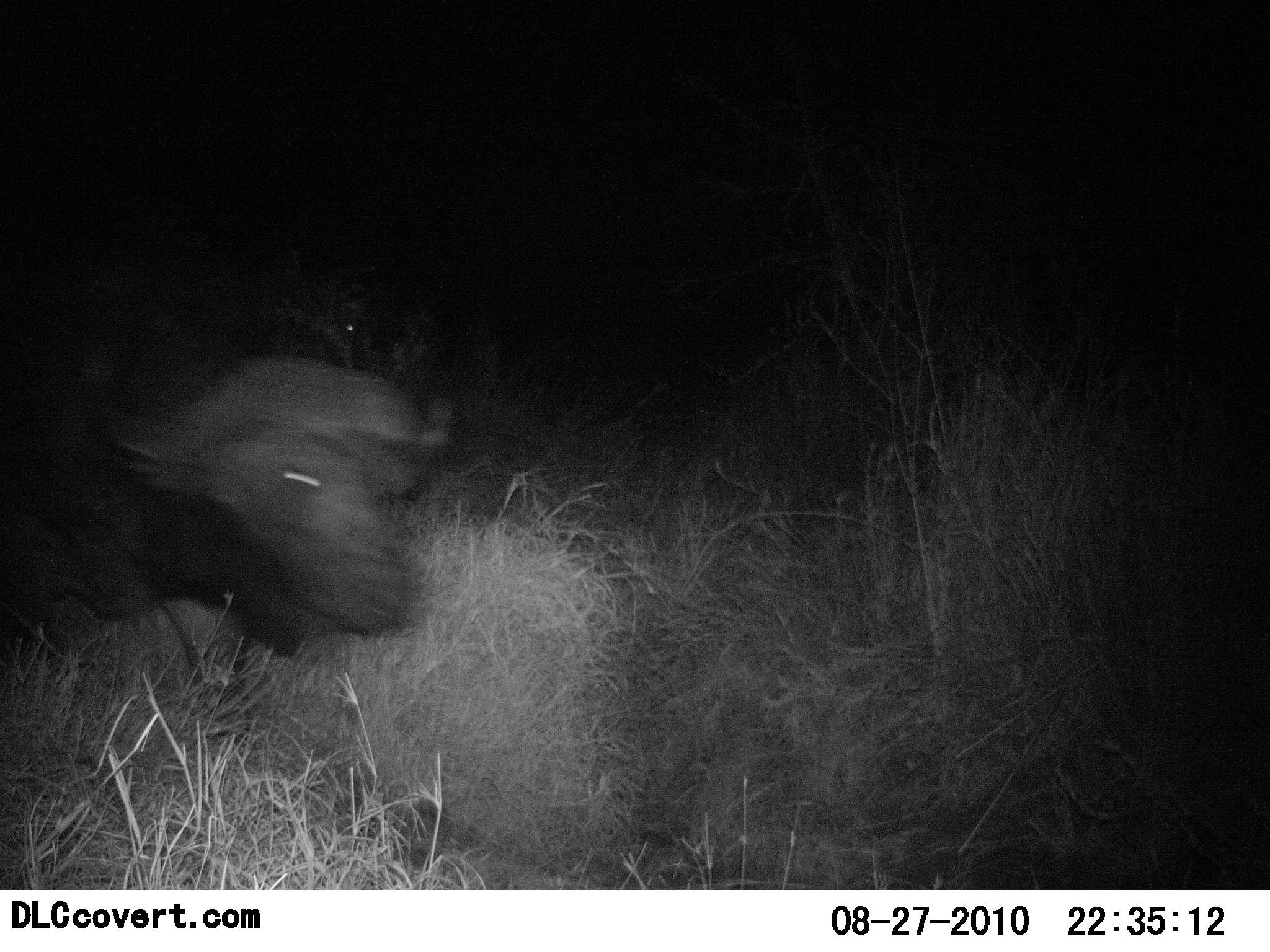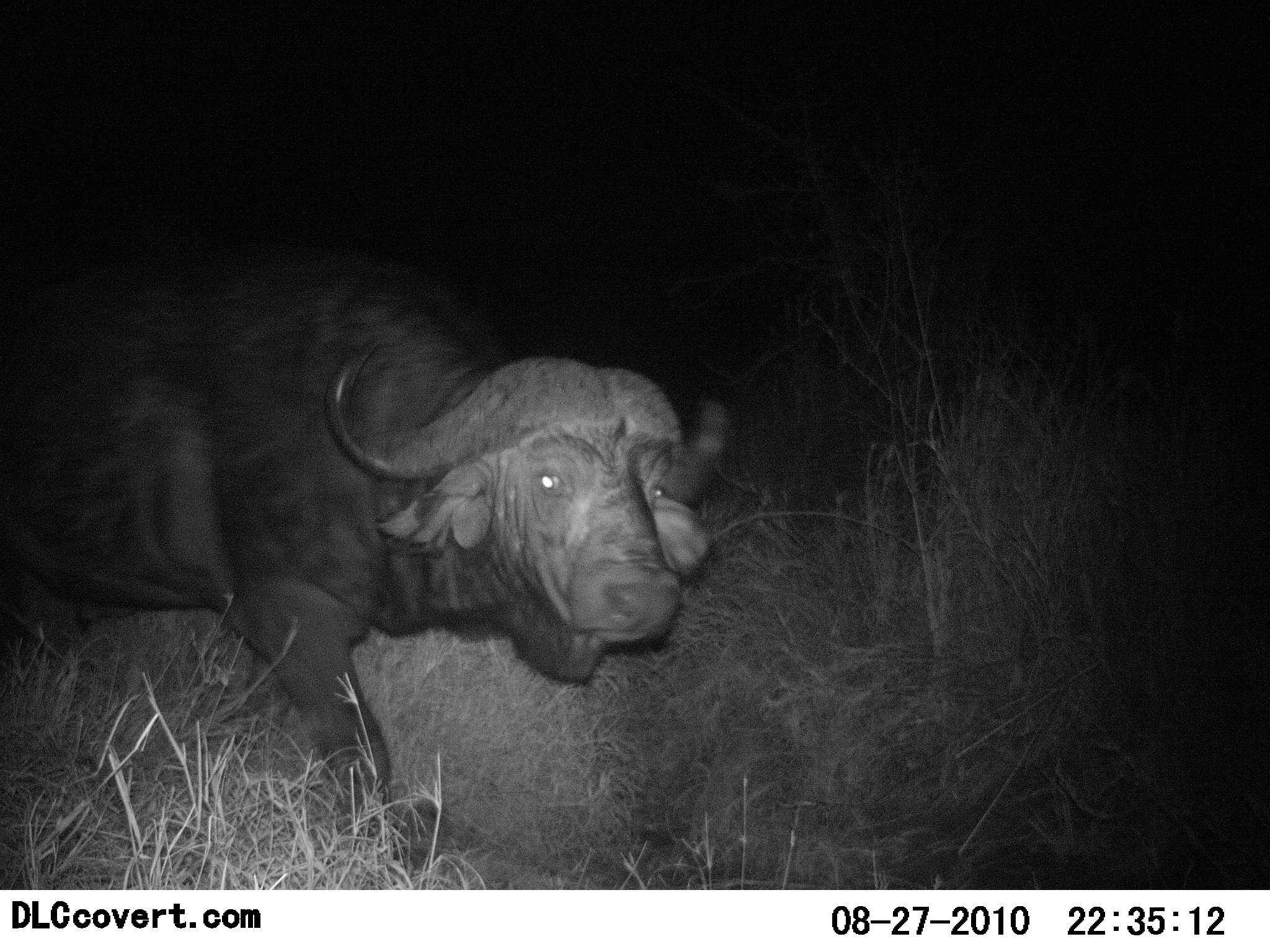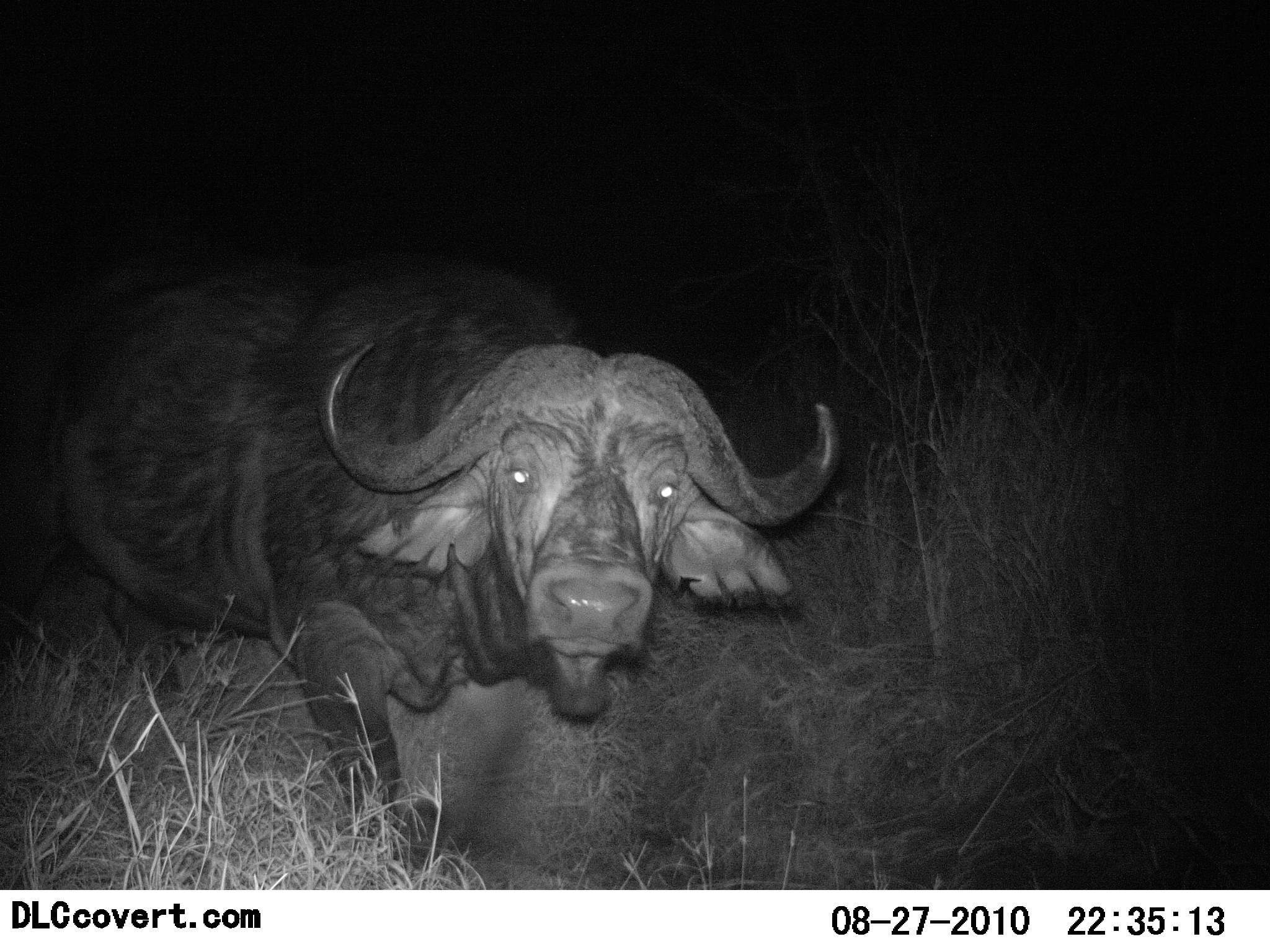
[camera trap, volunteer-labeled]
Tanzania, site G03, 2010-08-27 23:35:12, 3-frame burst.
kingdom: Animalia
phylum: Chordata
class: Mammalia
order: Artiodactyla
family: Bovidae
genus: Syncerus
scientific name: Syncerus caffer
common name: cape buffalo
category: buffalo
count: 1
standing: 18%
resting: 0%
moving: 91%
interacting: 9%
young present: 0%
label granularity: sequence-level